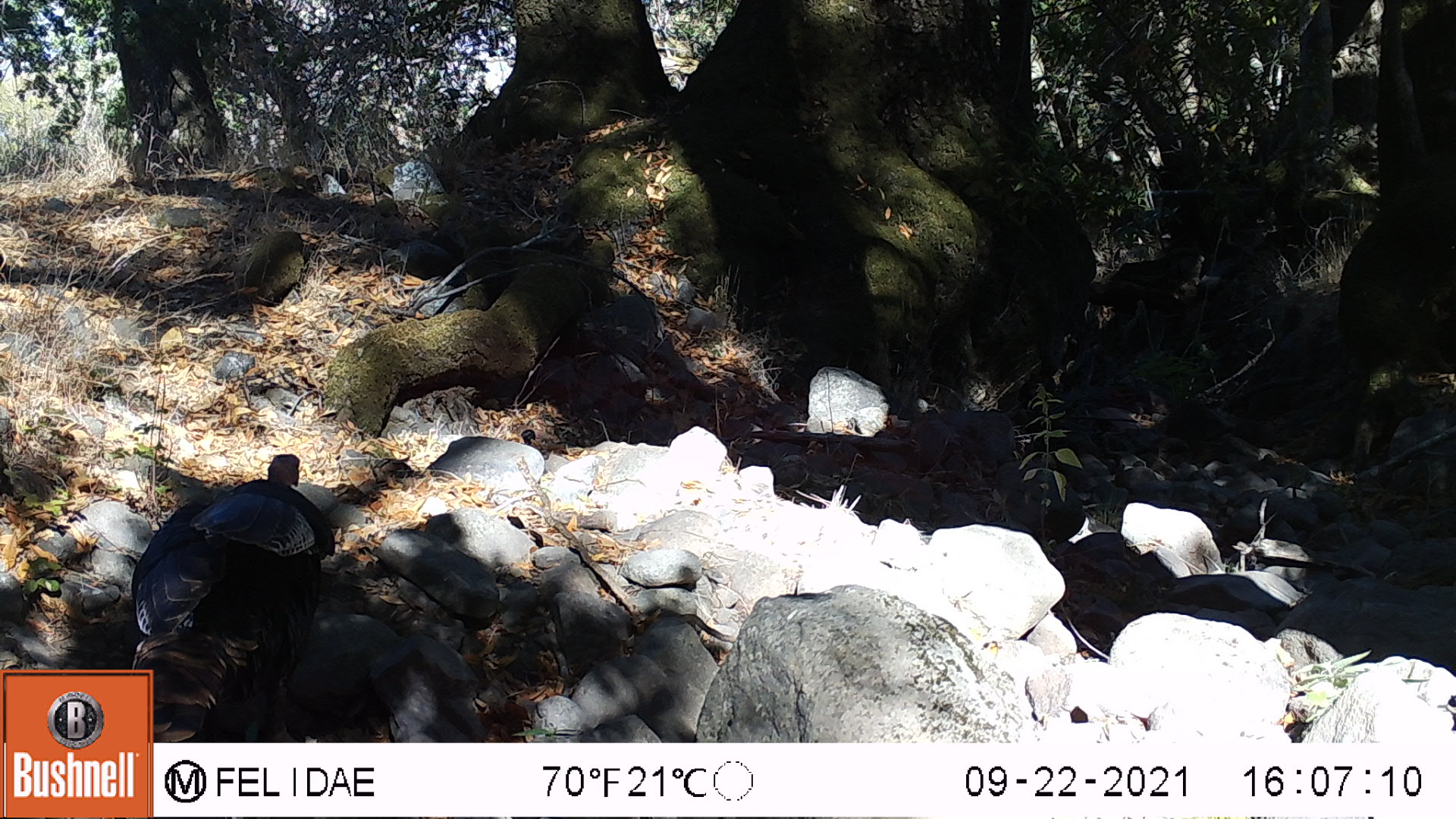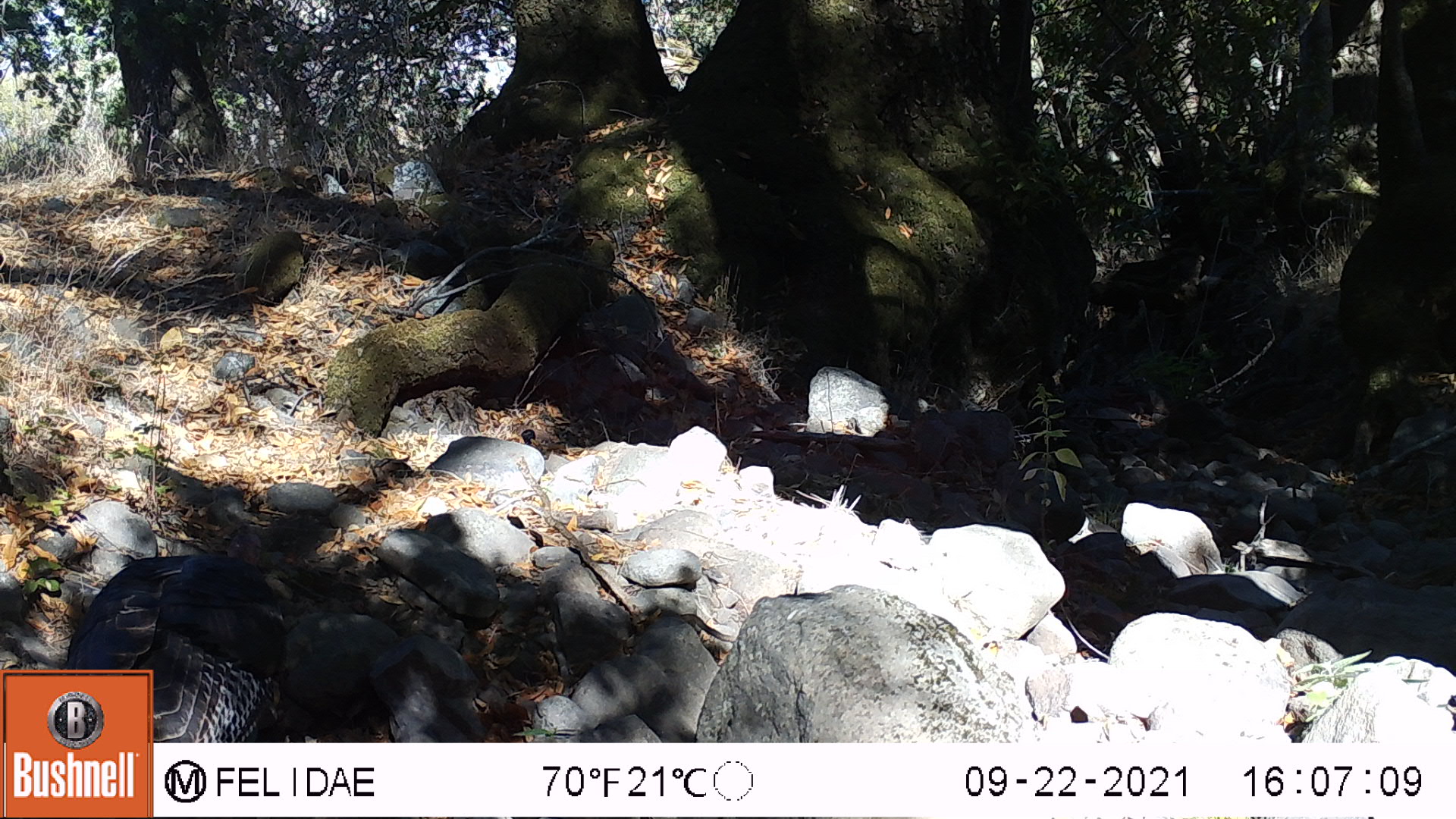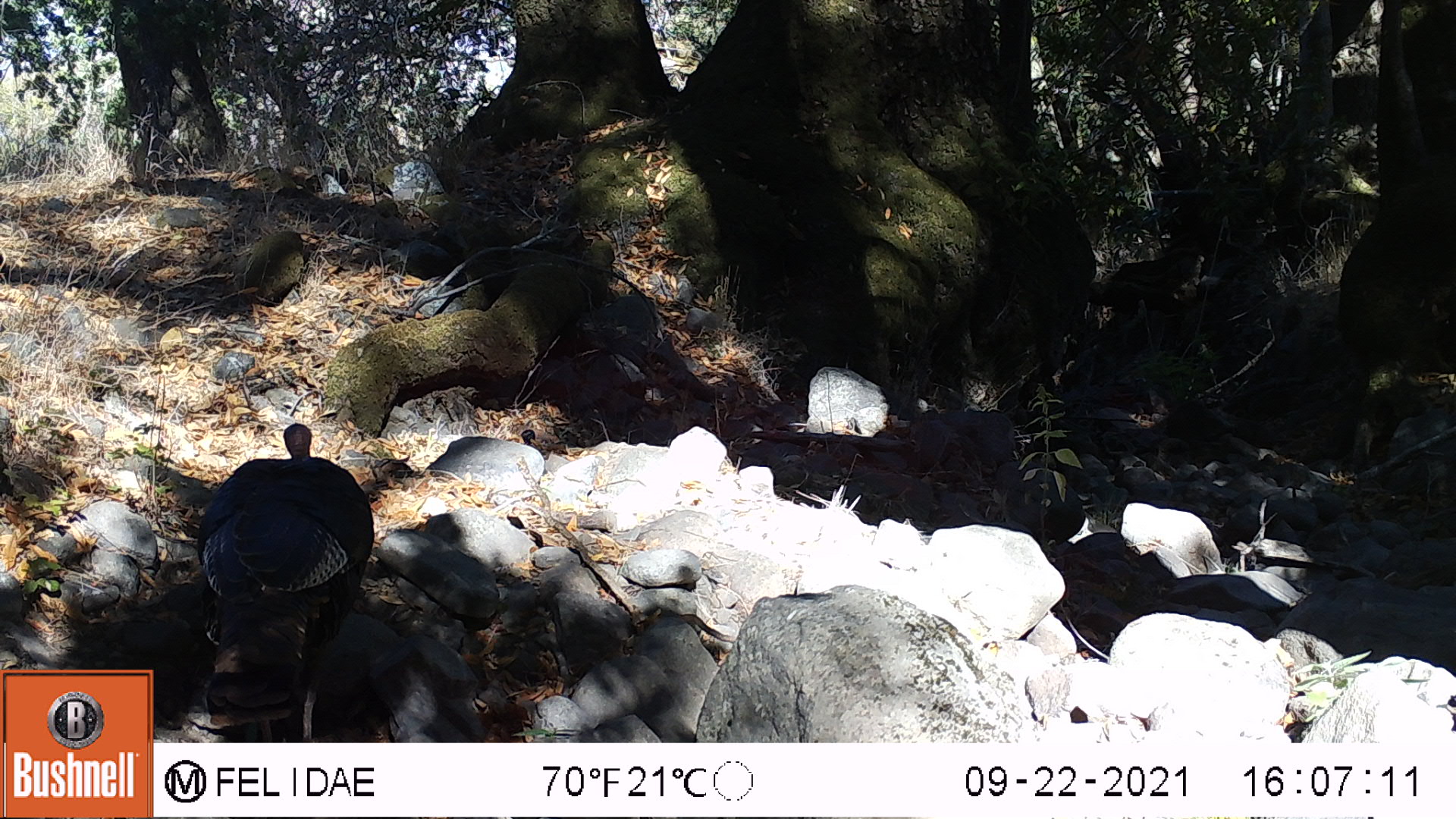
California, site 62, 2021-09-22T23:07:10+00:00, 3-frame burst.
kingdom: Animalia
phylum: Chordata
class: Aves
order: Galliformes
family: Phasianidae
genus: Meleagris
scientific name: Meleagris gallopavo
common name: turkey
Turkey (Meleagris gallopavo).